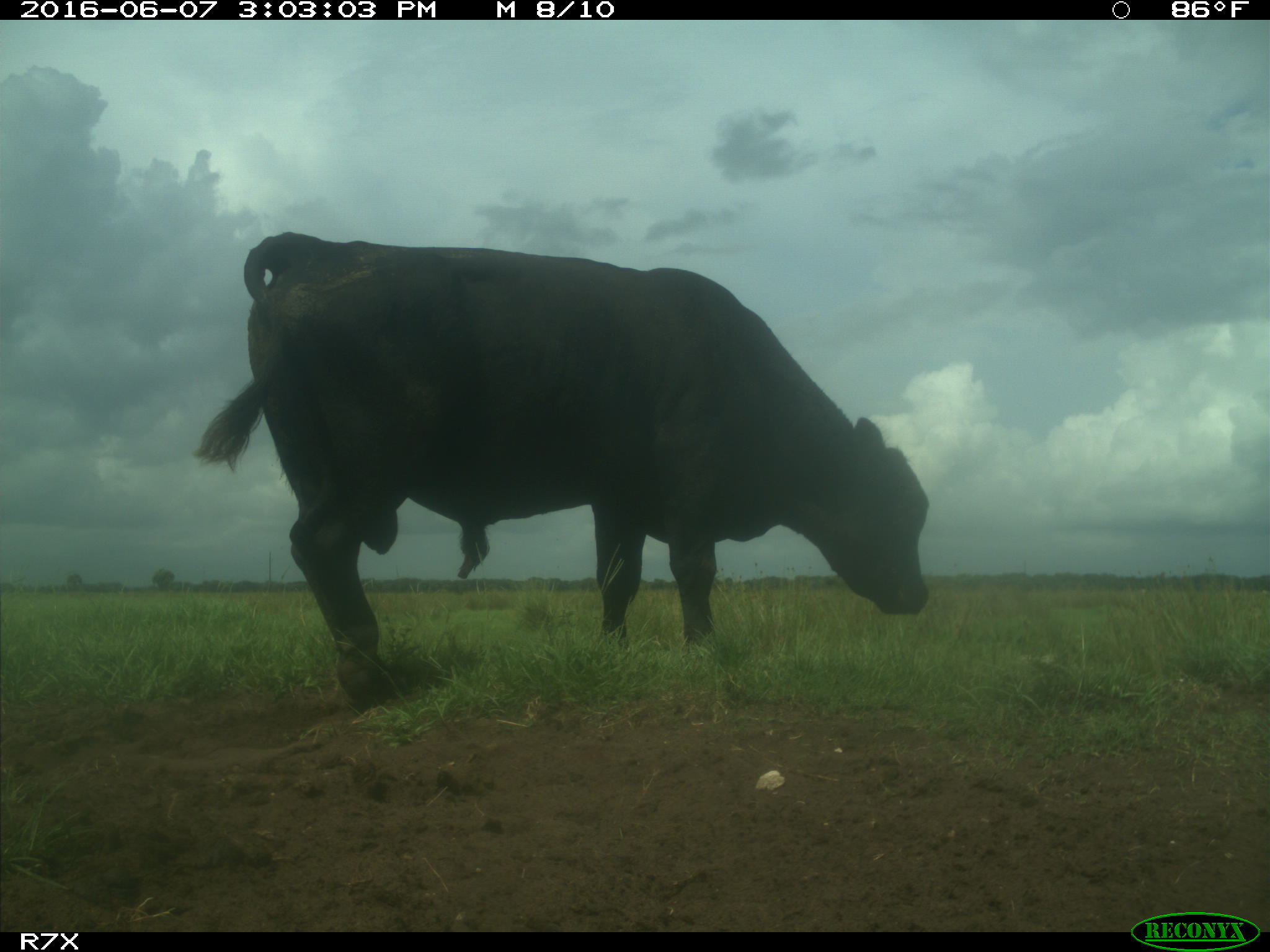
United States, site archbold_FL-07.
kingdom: Animalia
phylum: Chordata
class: Mammalia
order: Artiodactyla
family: Bovidae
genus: Bos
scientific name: Bos taurus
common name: domestic cow